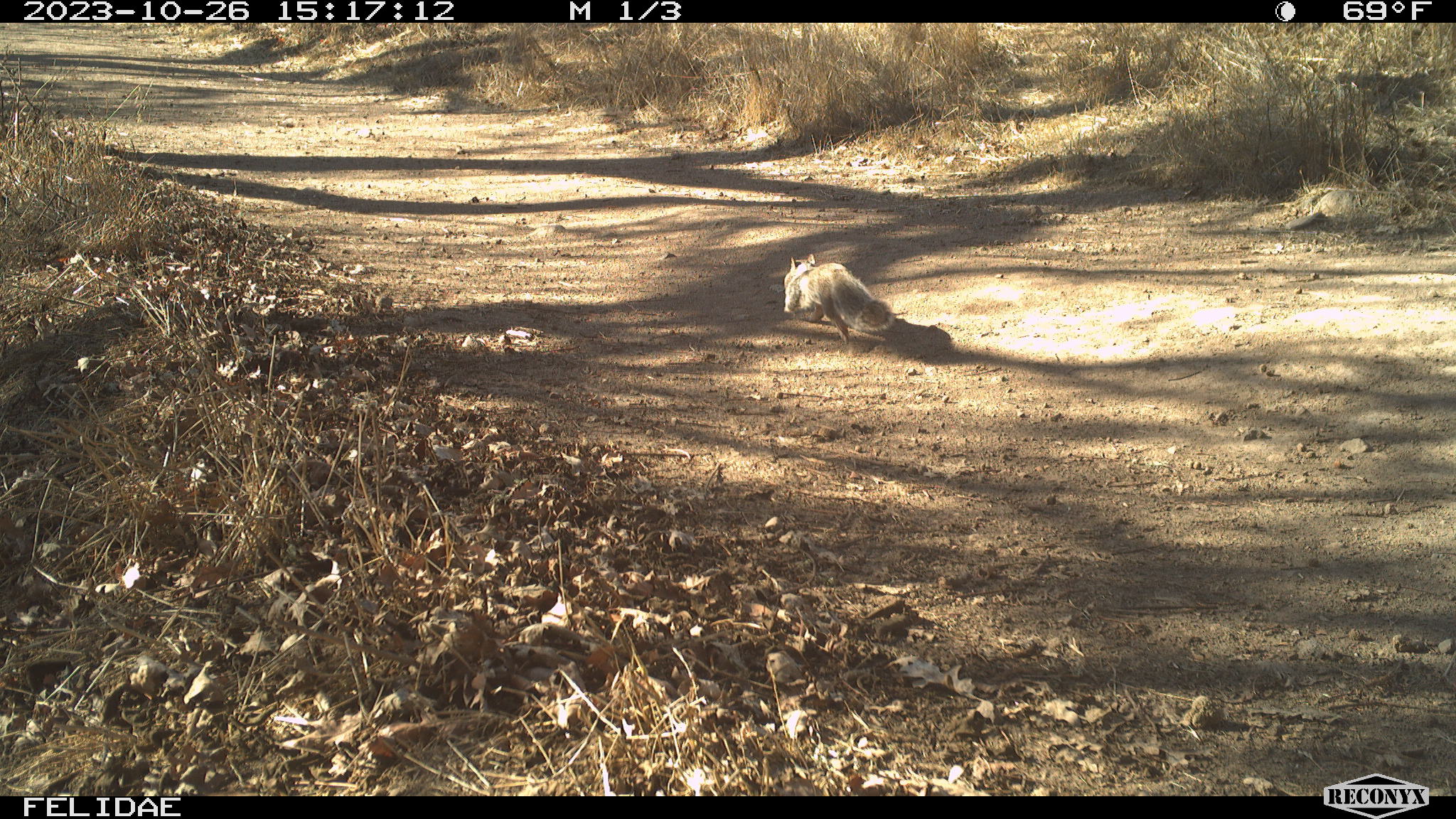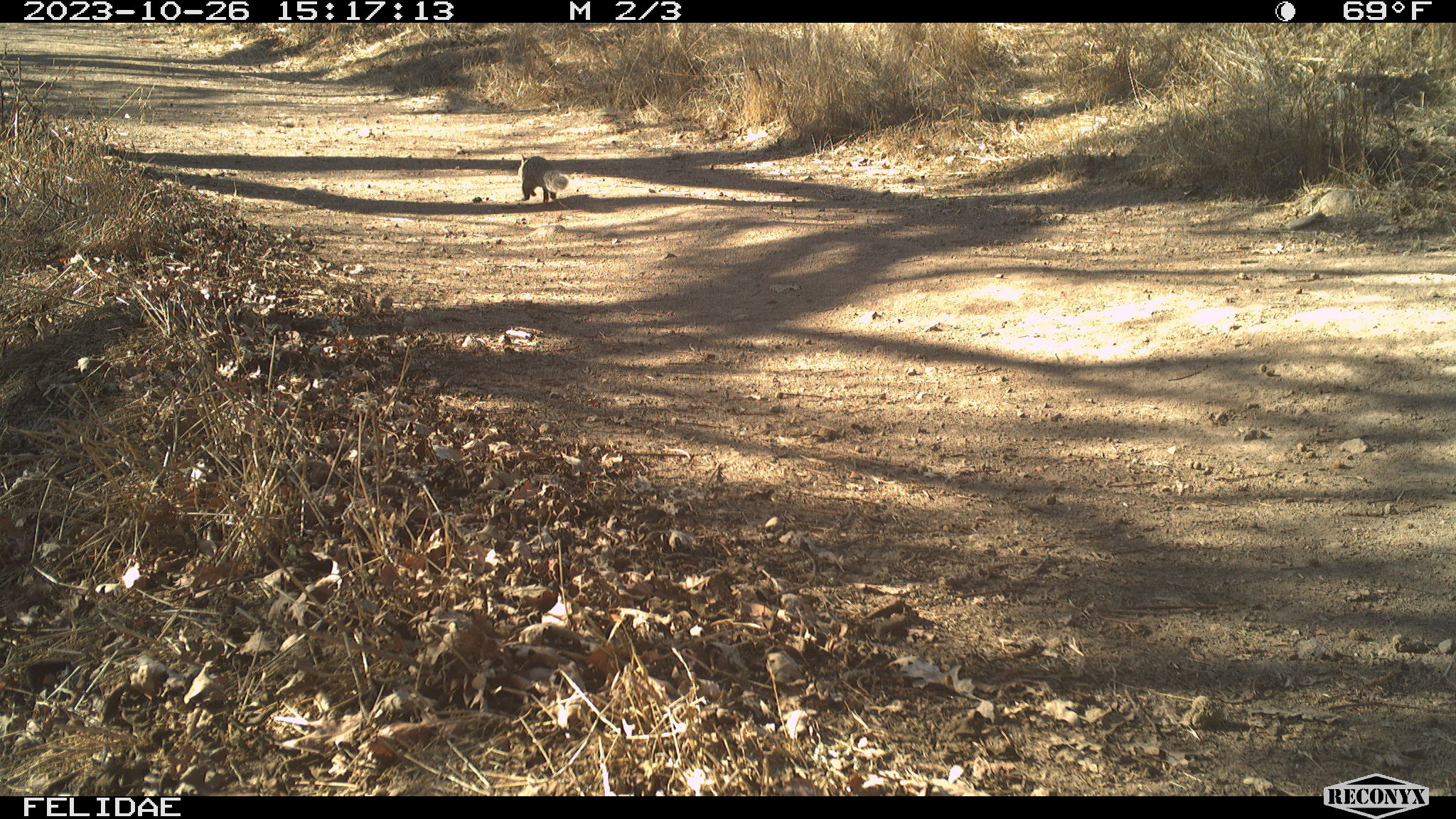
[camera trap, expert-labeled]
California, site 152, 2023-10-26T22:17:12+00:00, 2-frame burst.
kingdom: Animalia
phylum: Chordata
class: Mammalia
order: Rodentia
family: Sciuridae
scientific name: Sciuridae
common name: squirrel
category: unknown squirrel